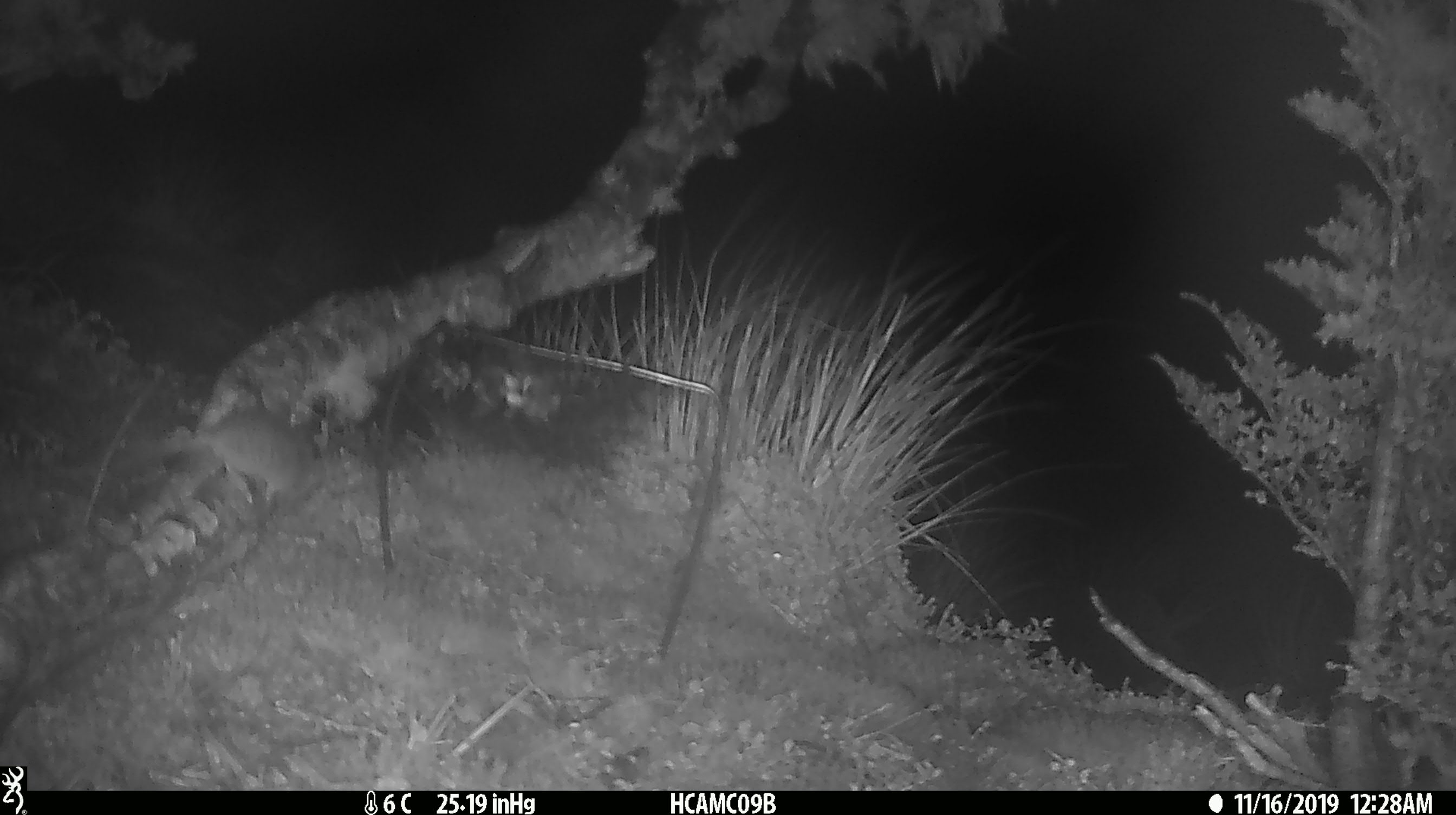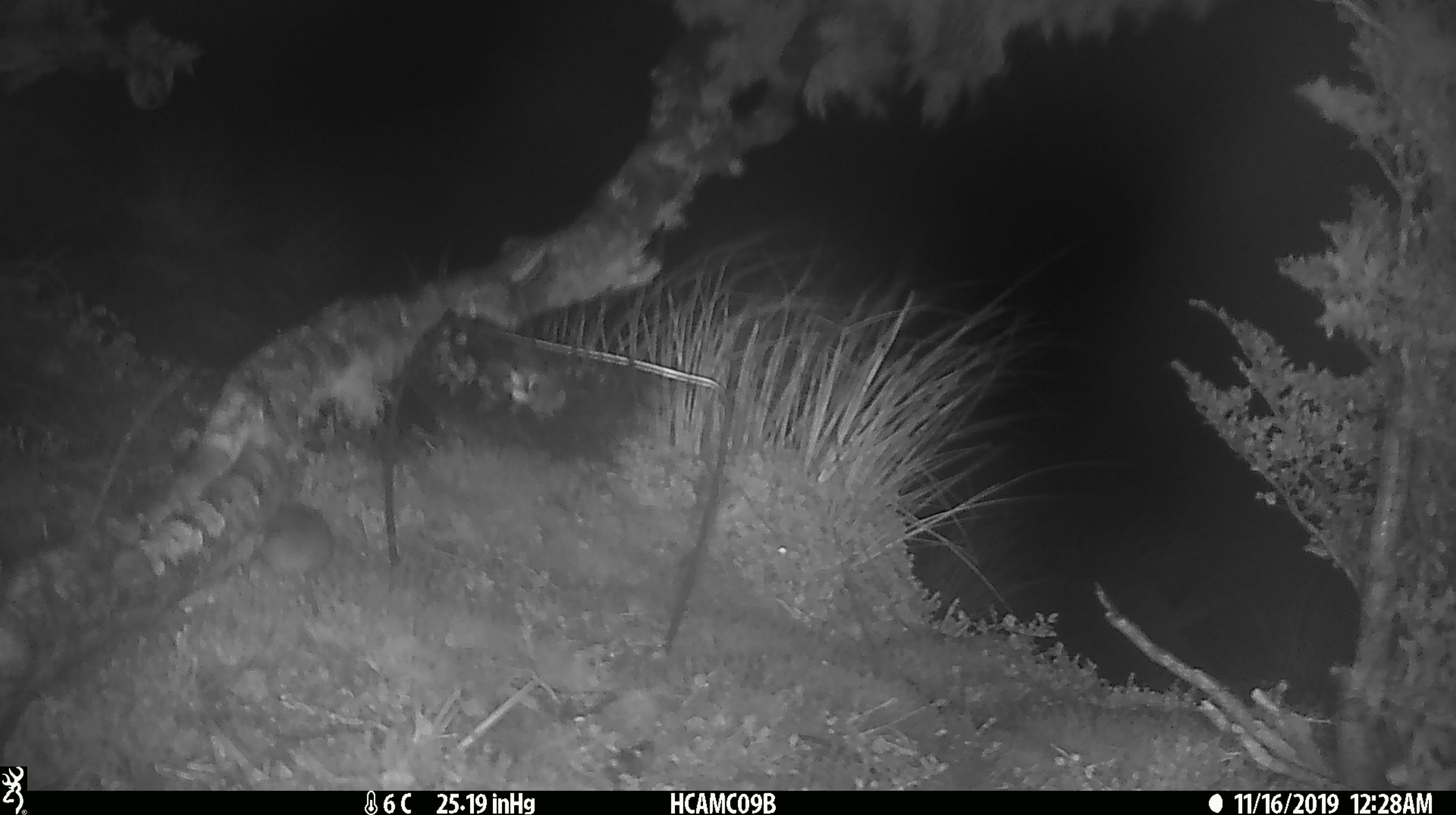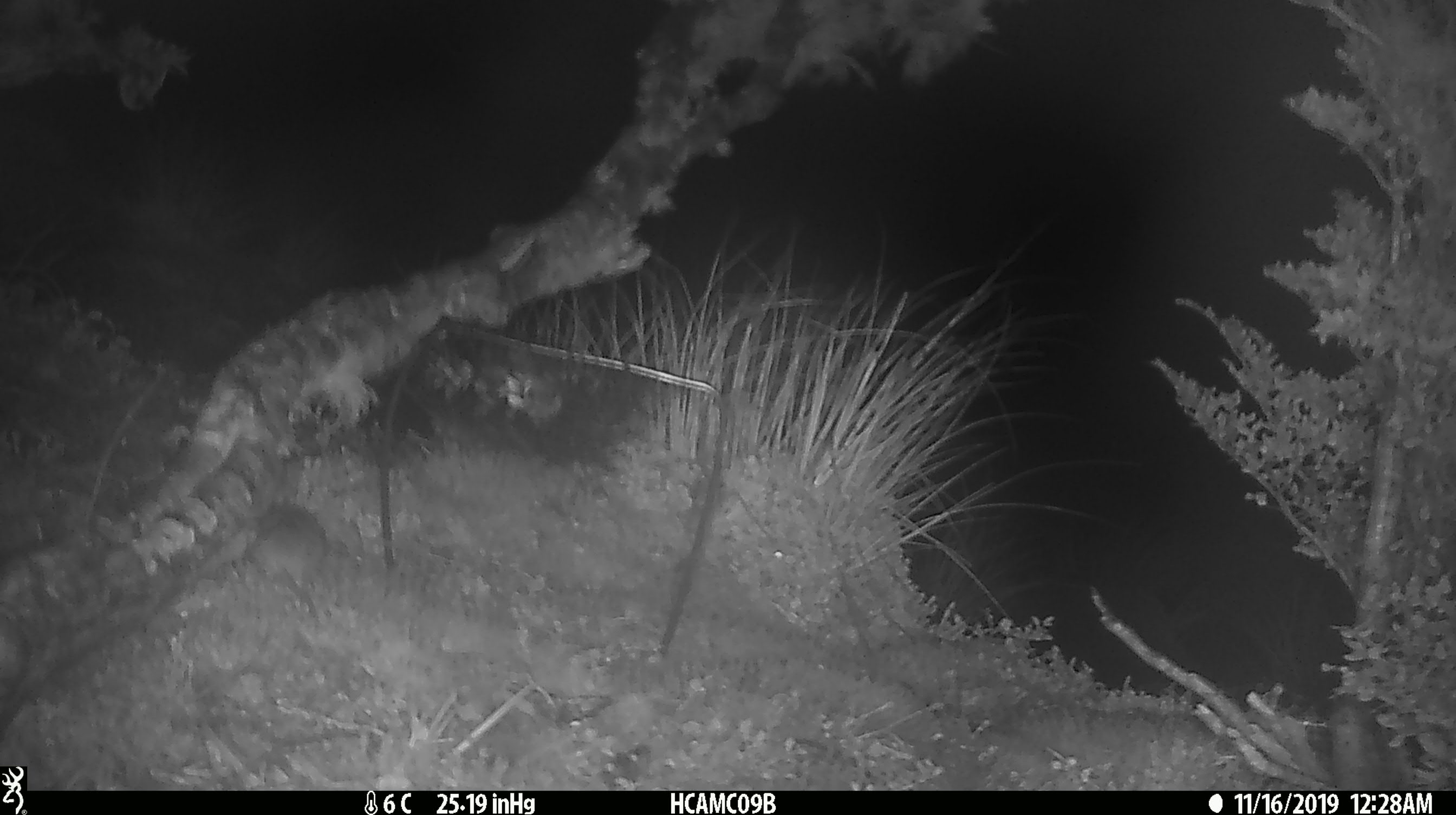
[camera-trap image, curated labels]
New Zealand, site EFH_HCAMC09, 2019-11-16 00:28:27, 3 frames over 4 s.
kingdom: Animalia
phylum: Chordata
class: Mammalia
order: Rodentia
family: Muridae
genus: Mus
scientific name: Mus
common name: mouse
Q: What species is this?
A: Mouse (Mus).